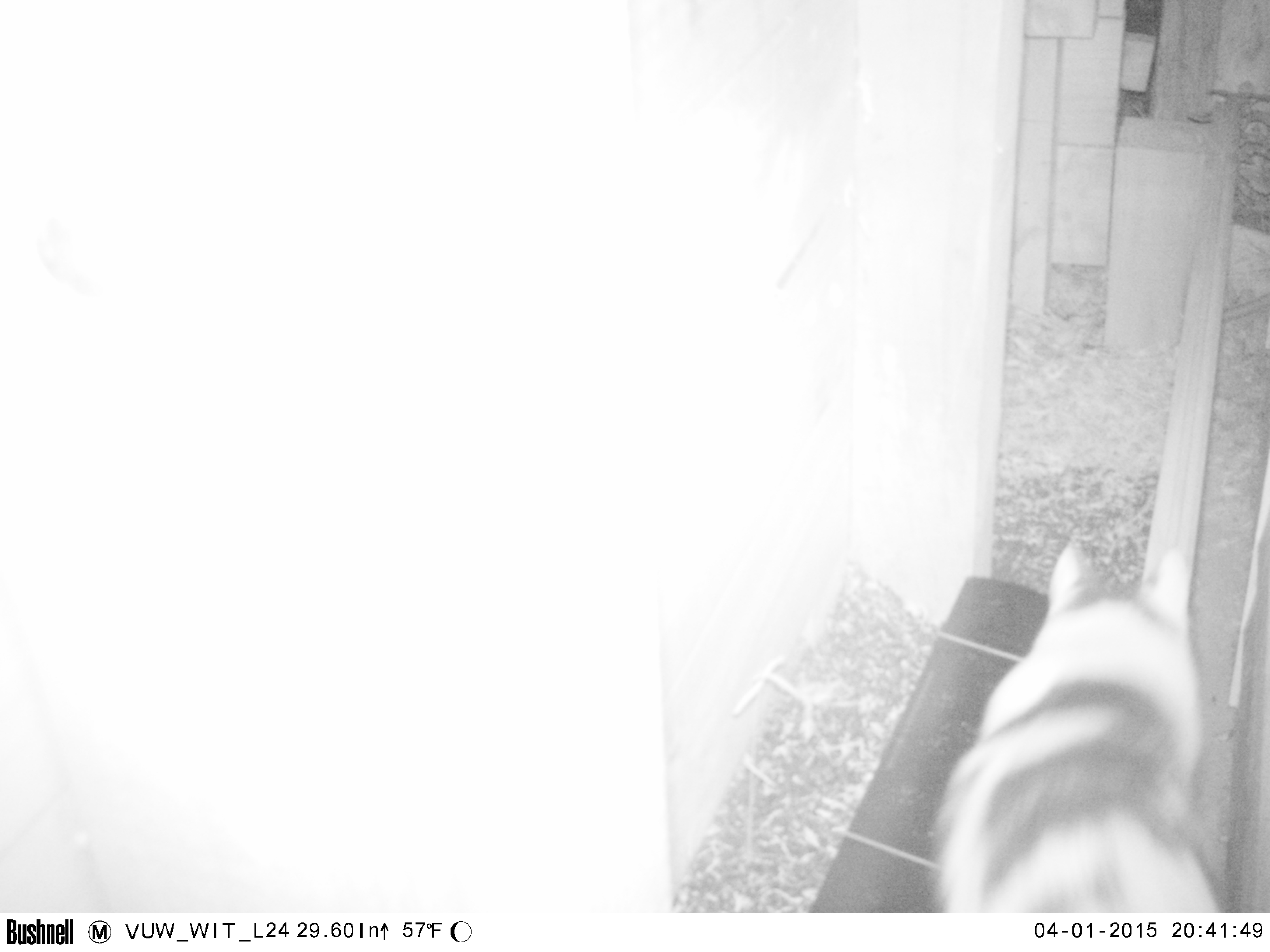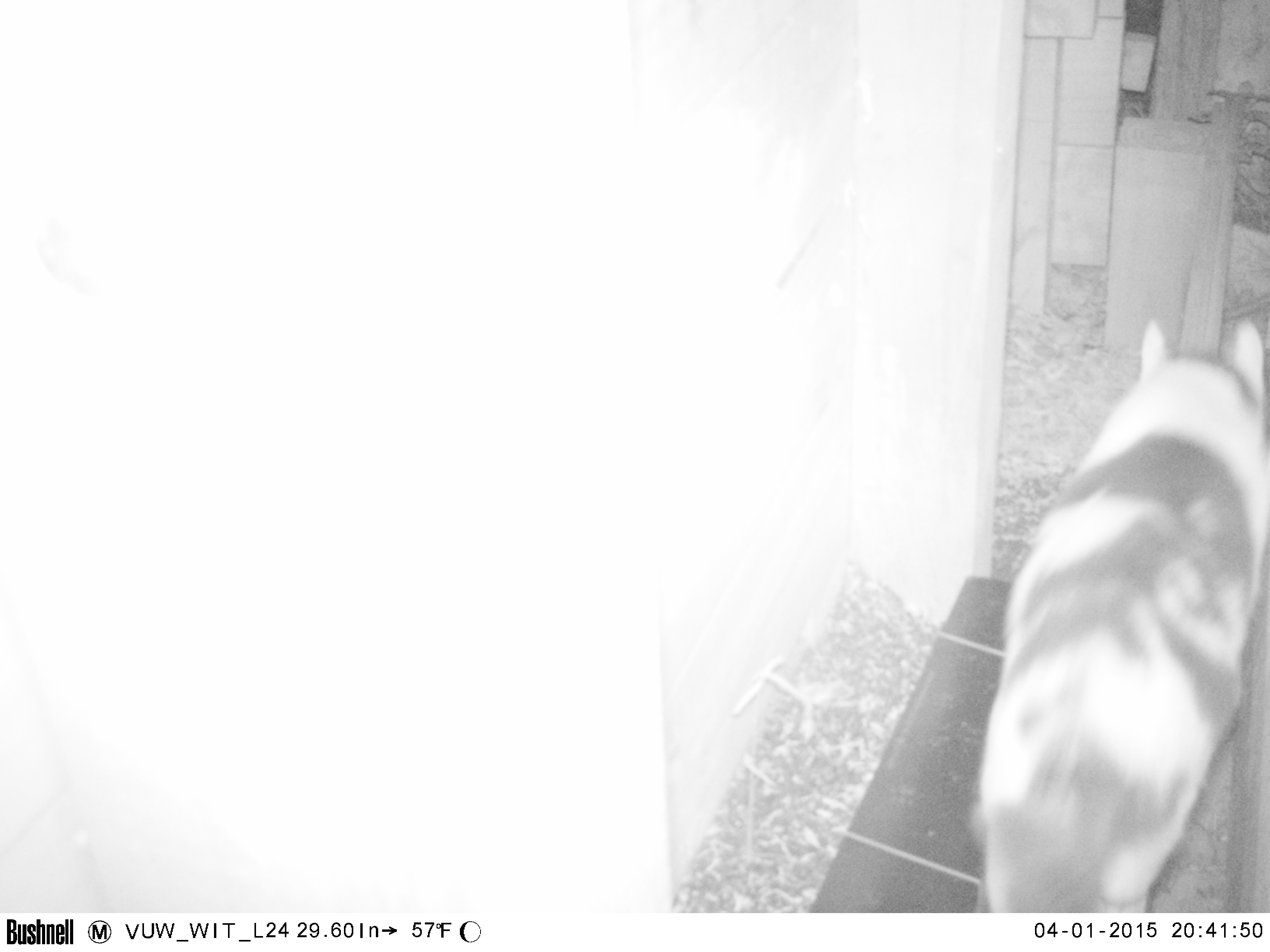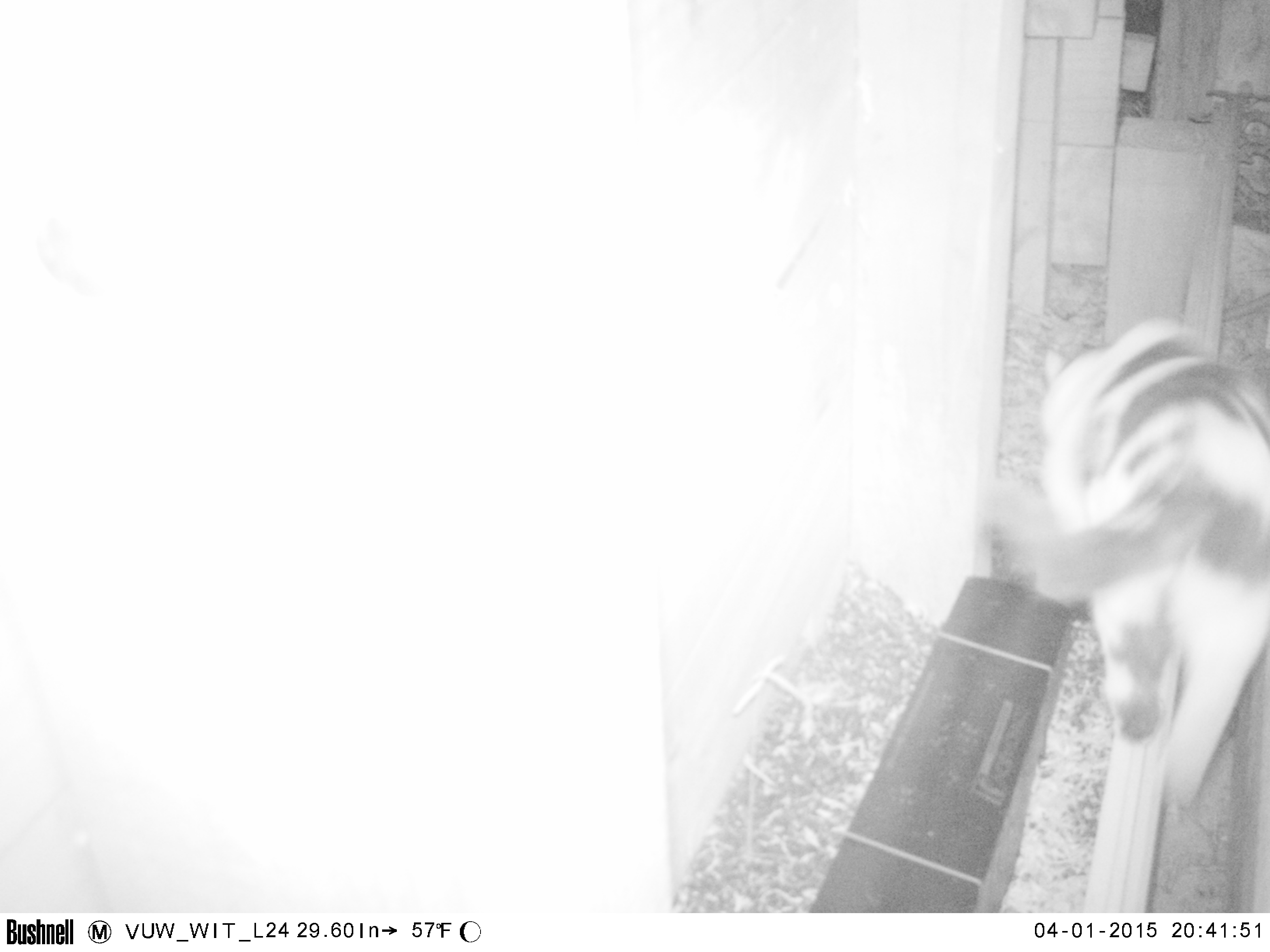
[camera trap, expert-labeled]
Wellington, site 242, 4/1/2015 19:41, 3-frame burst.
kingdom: Animalia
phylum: Chordata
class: Mammalia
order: Carnivora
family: Felidae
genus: Felis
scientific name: Felis catus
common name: cat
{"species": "cat (Felis catus)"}